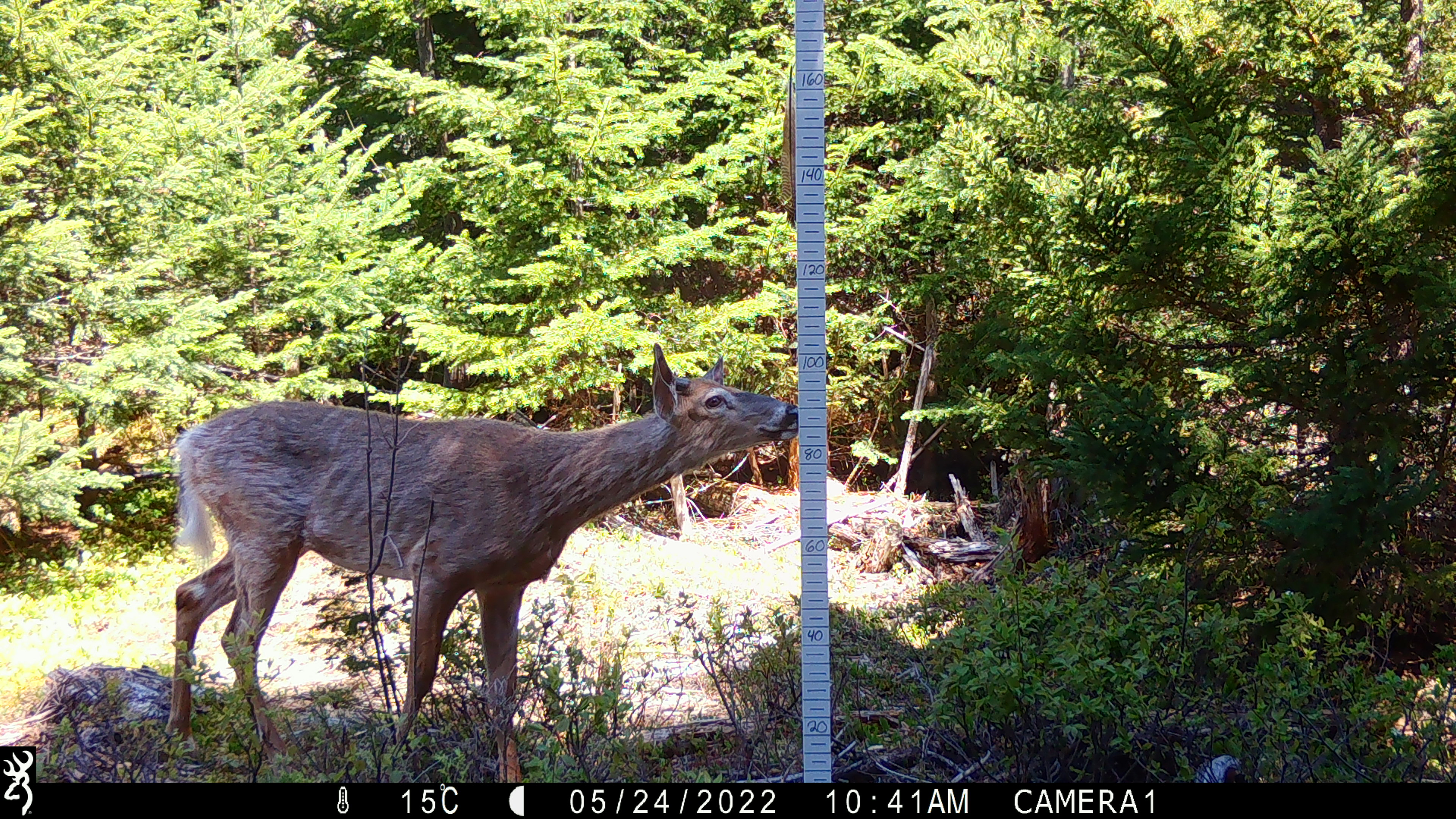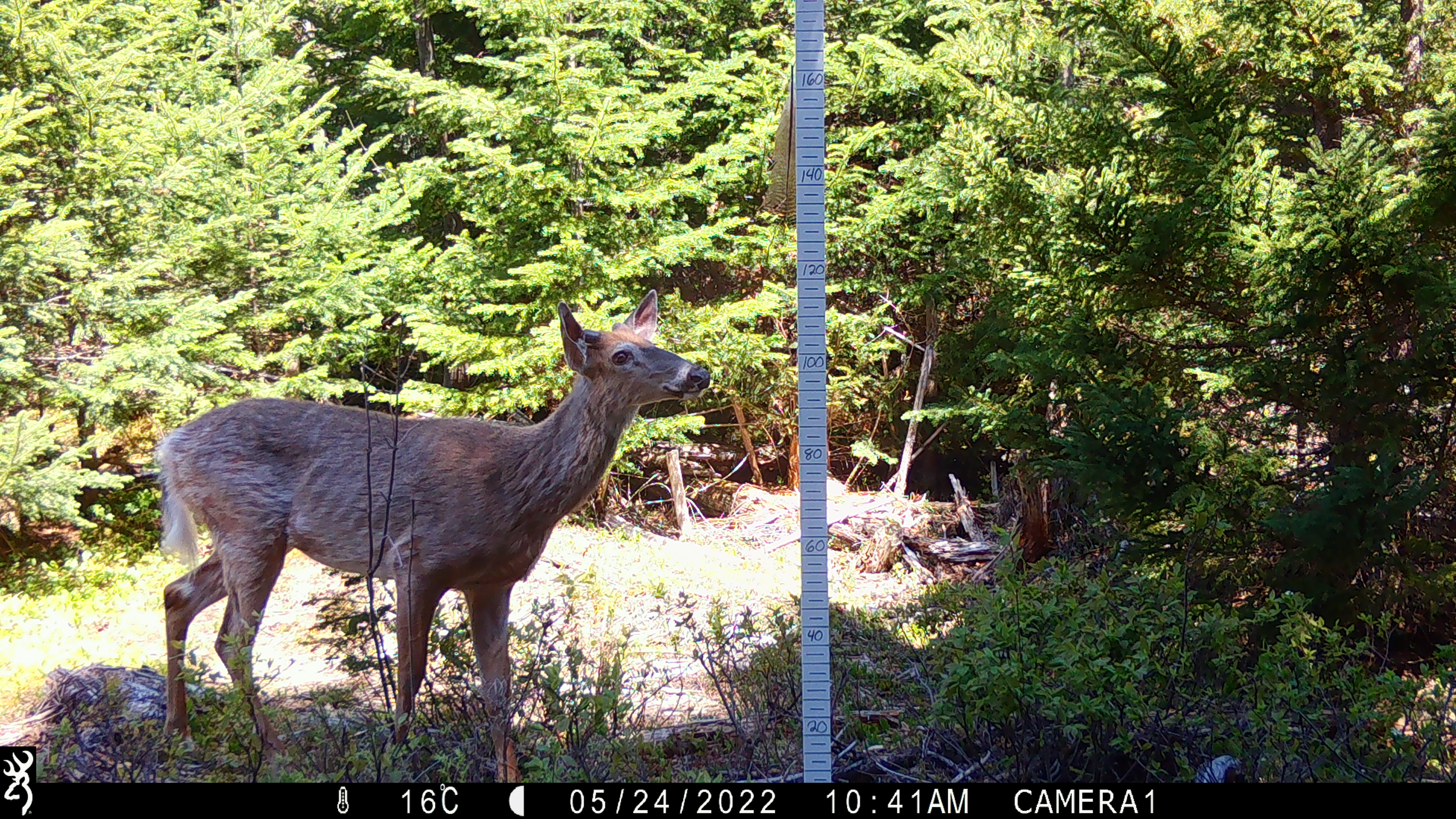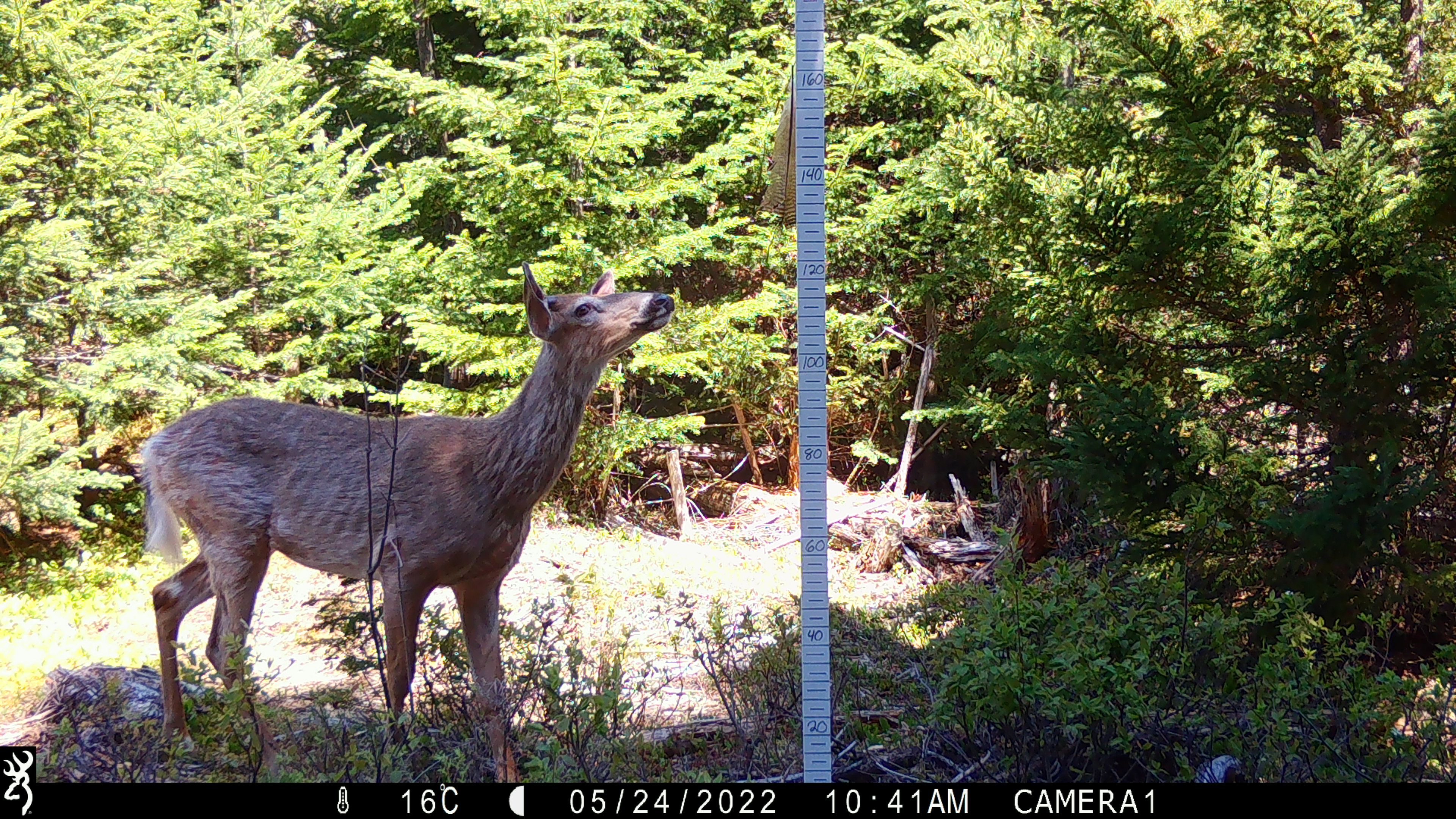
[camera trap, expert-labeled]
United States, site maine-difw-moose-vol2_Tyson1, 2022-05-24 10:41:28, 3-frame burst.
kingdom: Animalia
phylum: Chordata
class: Mammalia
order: Artiodactyla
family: Cervidae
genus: Odocoileus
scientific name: Odocoileus virginianus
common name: white-tailed deer